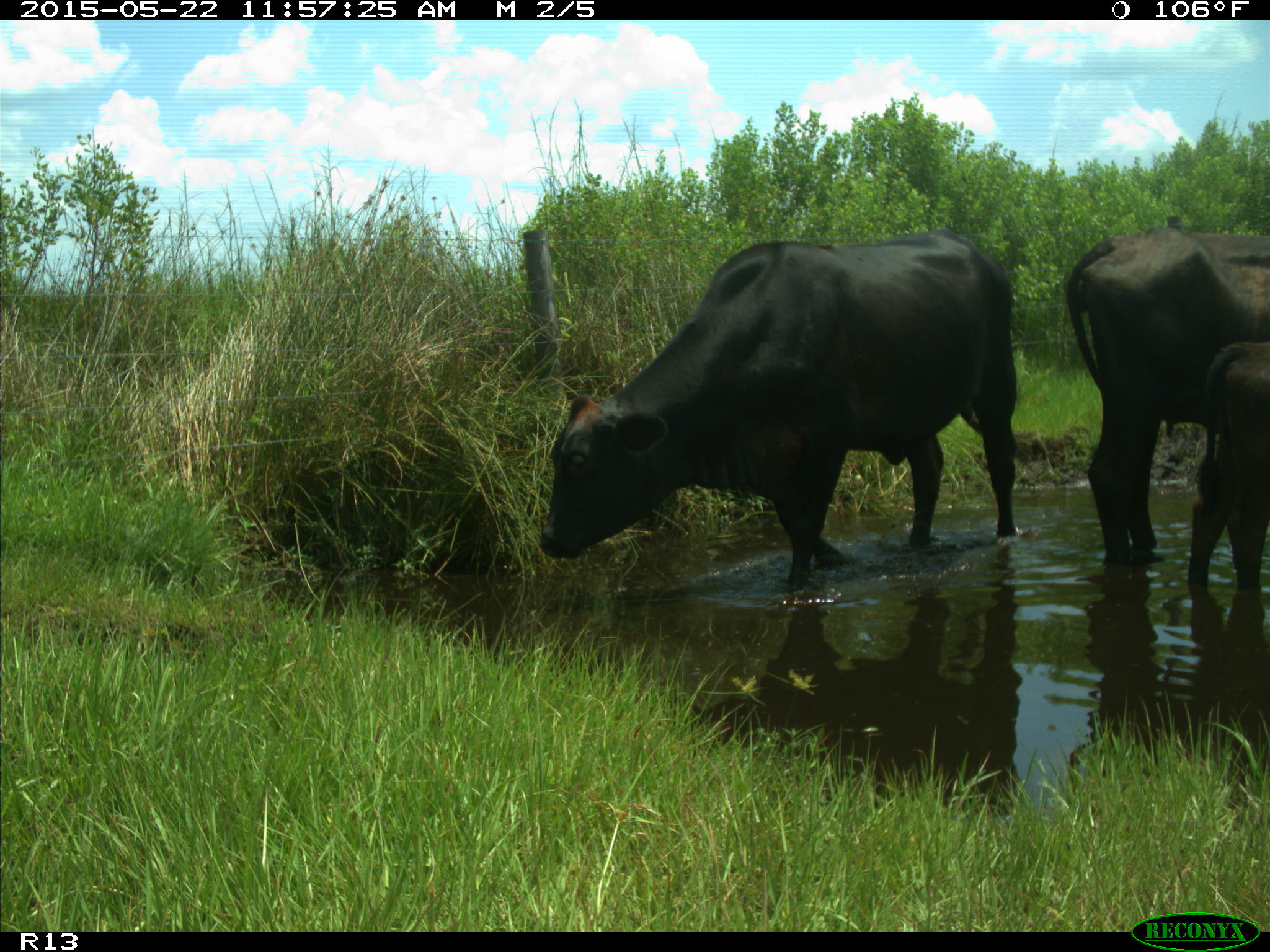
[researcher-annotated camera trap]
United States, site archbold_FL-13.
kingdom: Animalia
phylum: Chordata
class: Mammalia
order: Artiodactyla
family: Bovidae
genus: Bos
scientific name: Bos taurus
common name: domestic cow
Bos taurus (domestic cow).